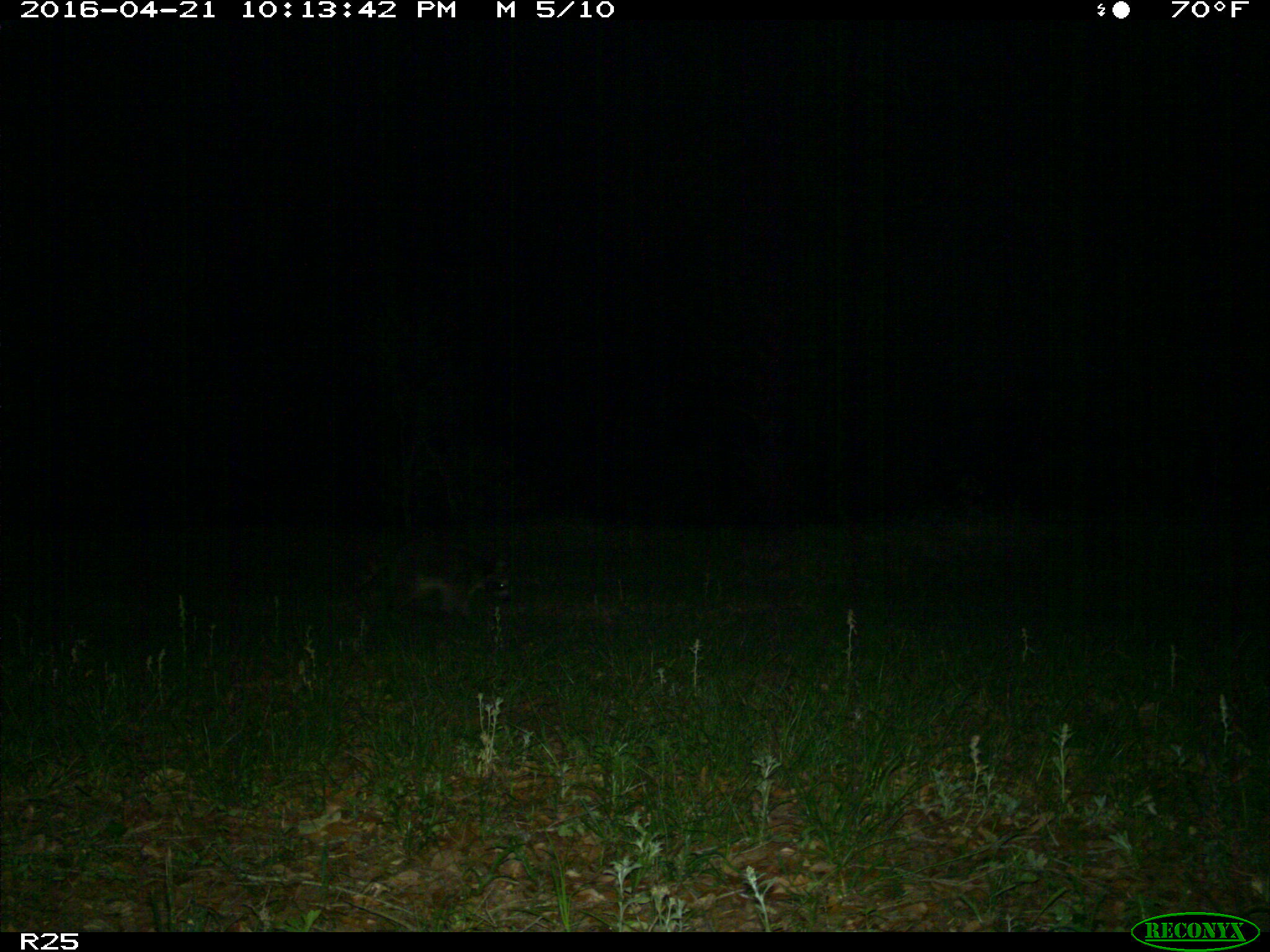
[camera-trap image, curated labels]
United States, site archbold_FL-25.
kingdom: Animalia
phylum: Chordata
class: Mammalia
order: Carnivora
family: Procyonidae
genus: Procyon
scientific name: Procyon lotor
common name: common raccoon